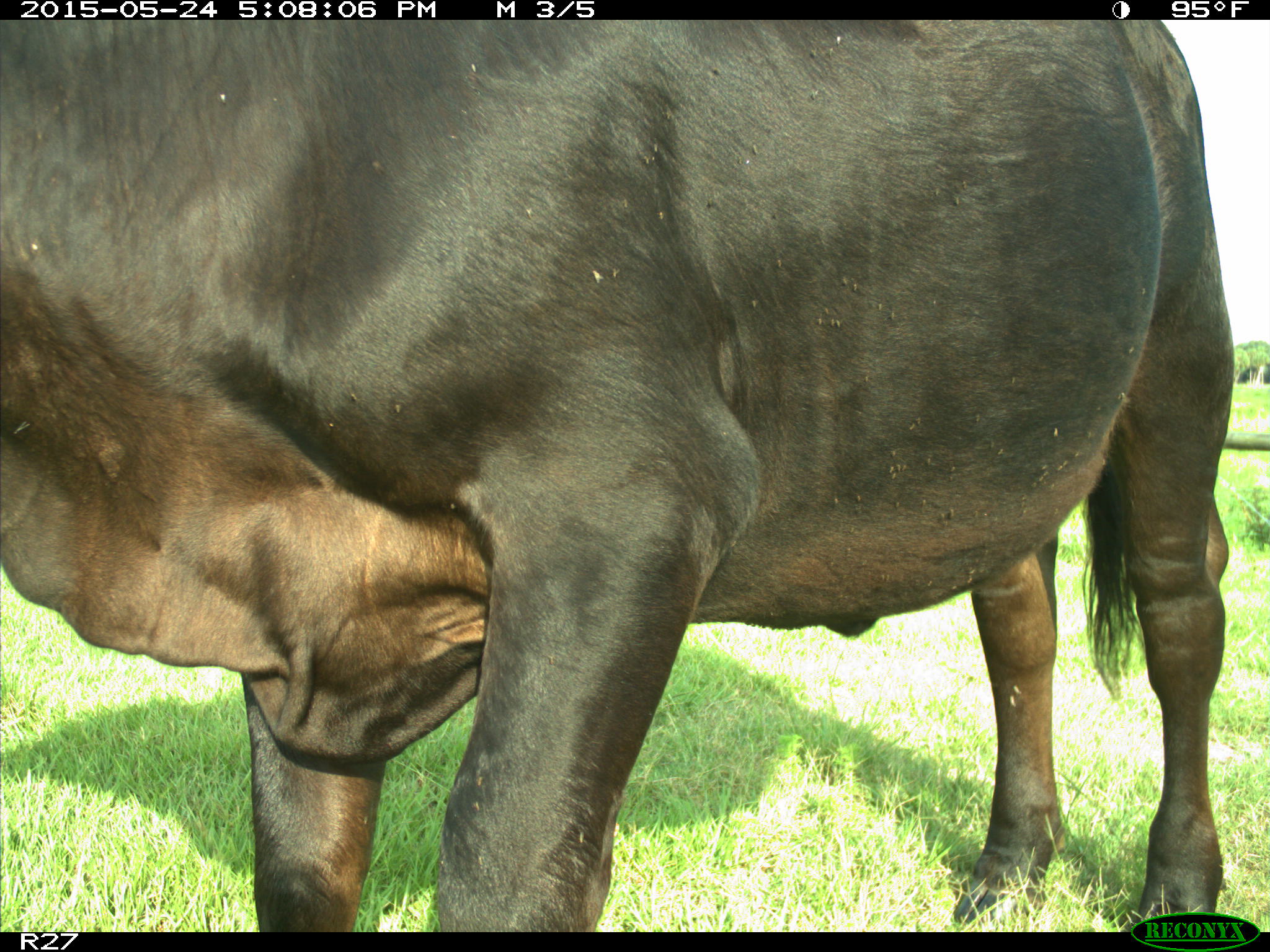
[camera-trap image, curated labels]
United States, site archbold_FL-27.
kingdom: Animalia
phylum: Chordata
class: Mammalia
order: Artiodactyla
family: Bovidae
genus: Bos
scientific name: Bos taurus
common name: domestic cow